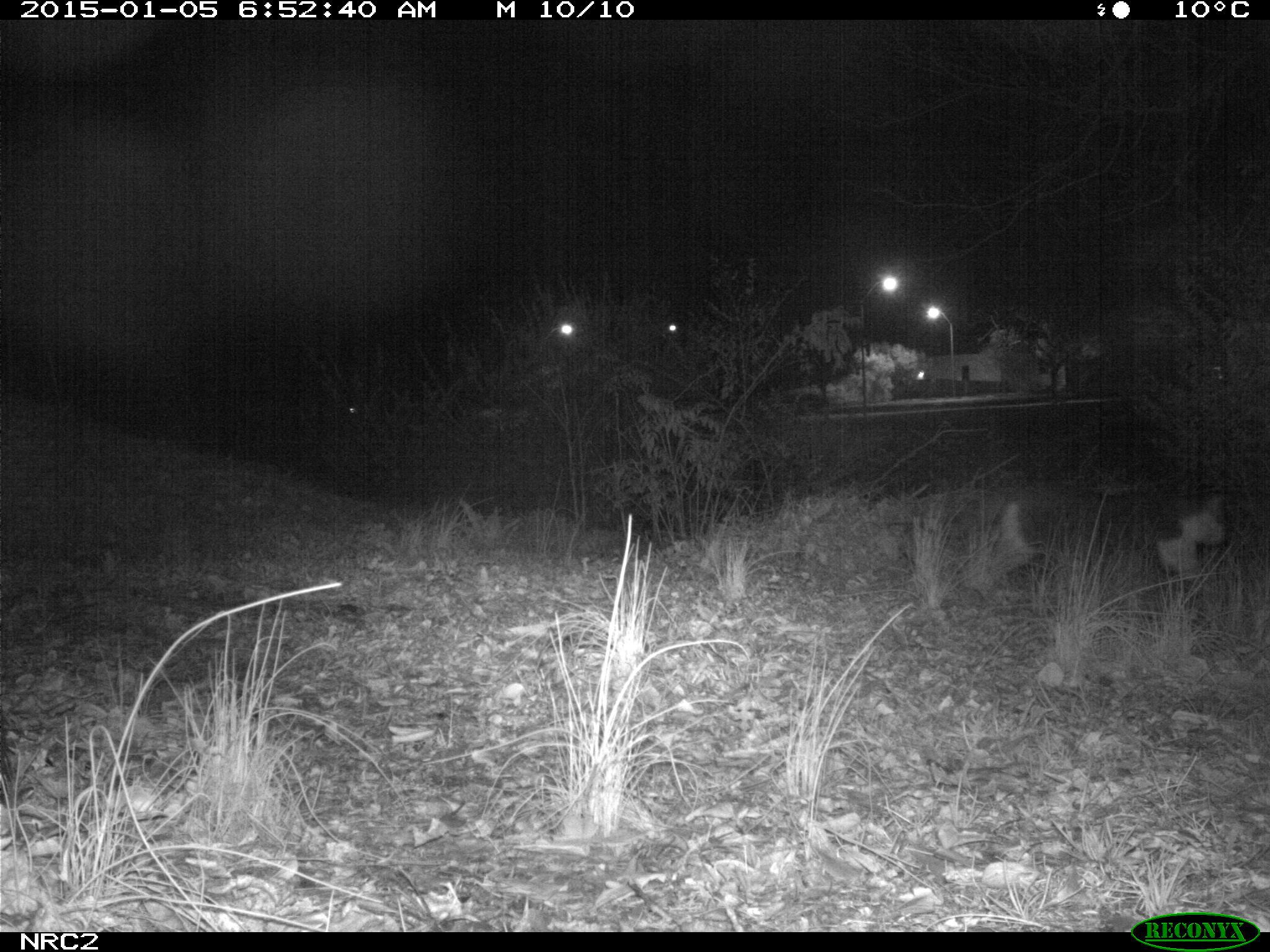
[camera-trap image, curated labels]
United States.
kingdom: Animalia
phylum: Chordata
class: Mammalia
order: Carnivora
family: Felidae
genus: Felis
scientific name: Felis catus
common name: domestic cat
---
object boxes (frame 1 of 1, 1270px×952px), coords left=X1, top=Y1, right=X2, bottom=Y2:
Domestic Cat: left=968, top=475, right=1233, bottom=598